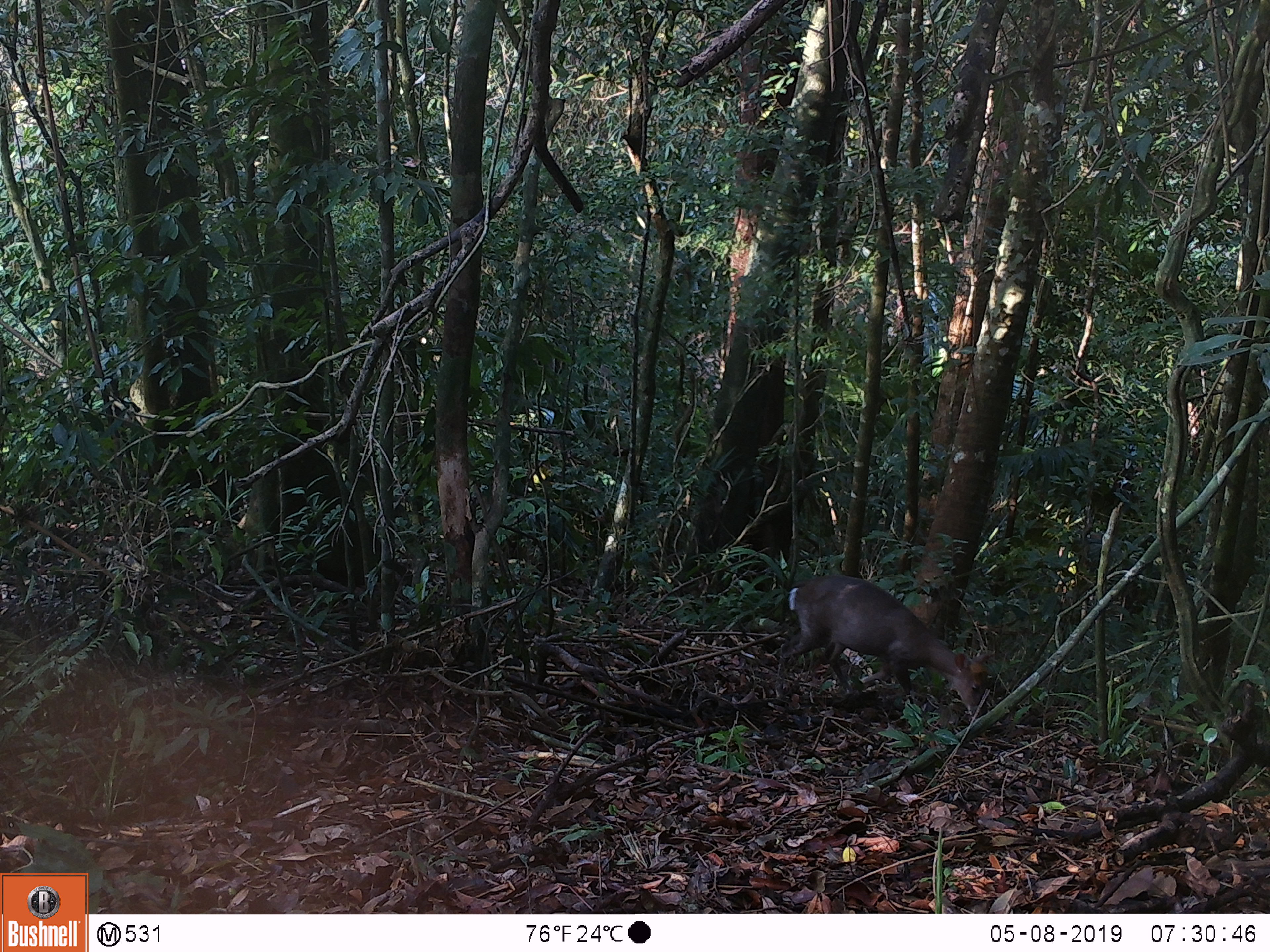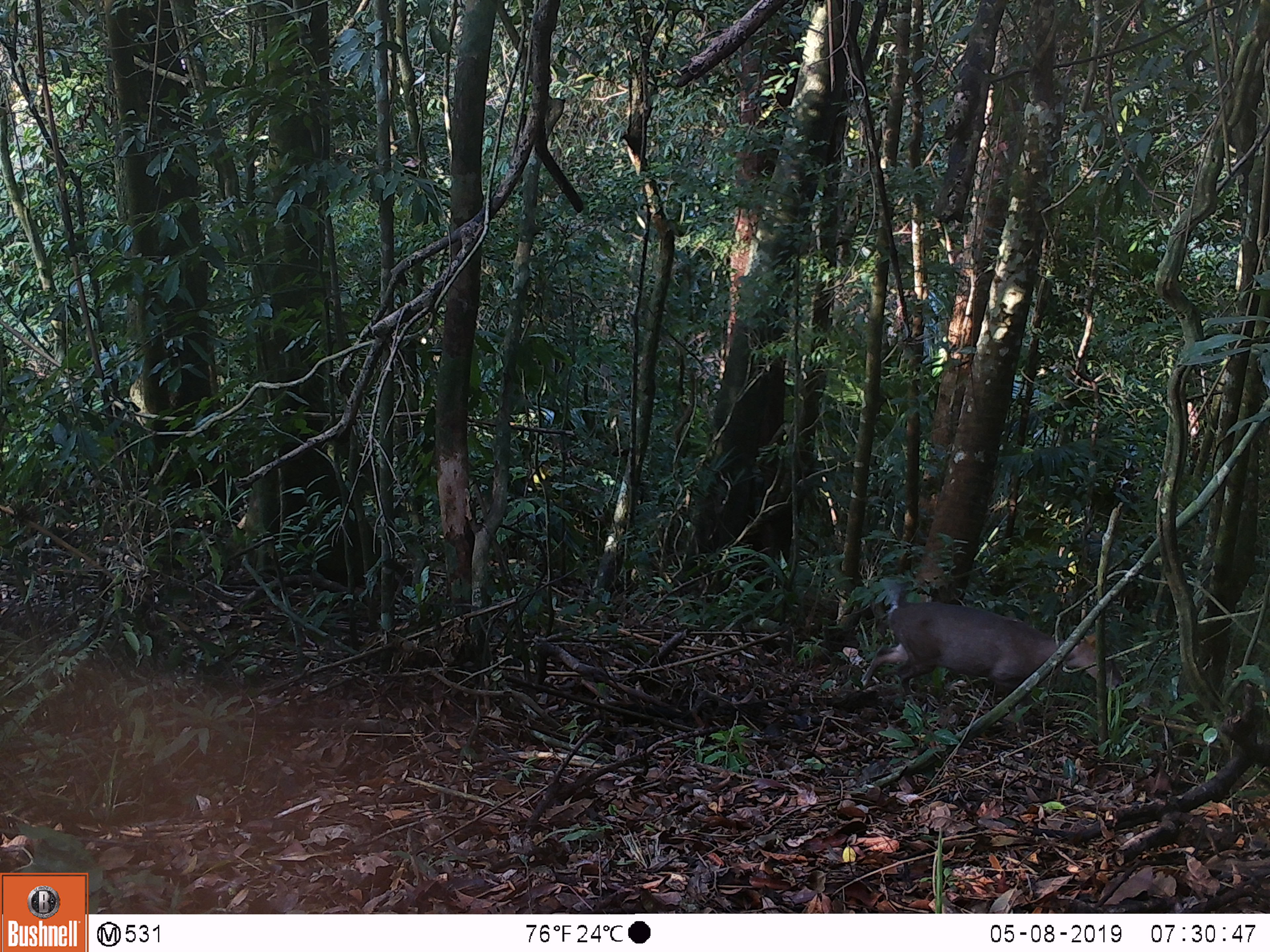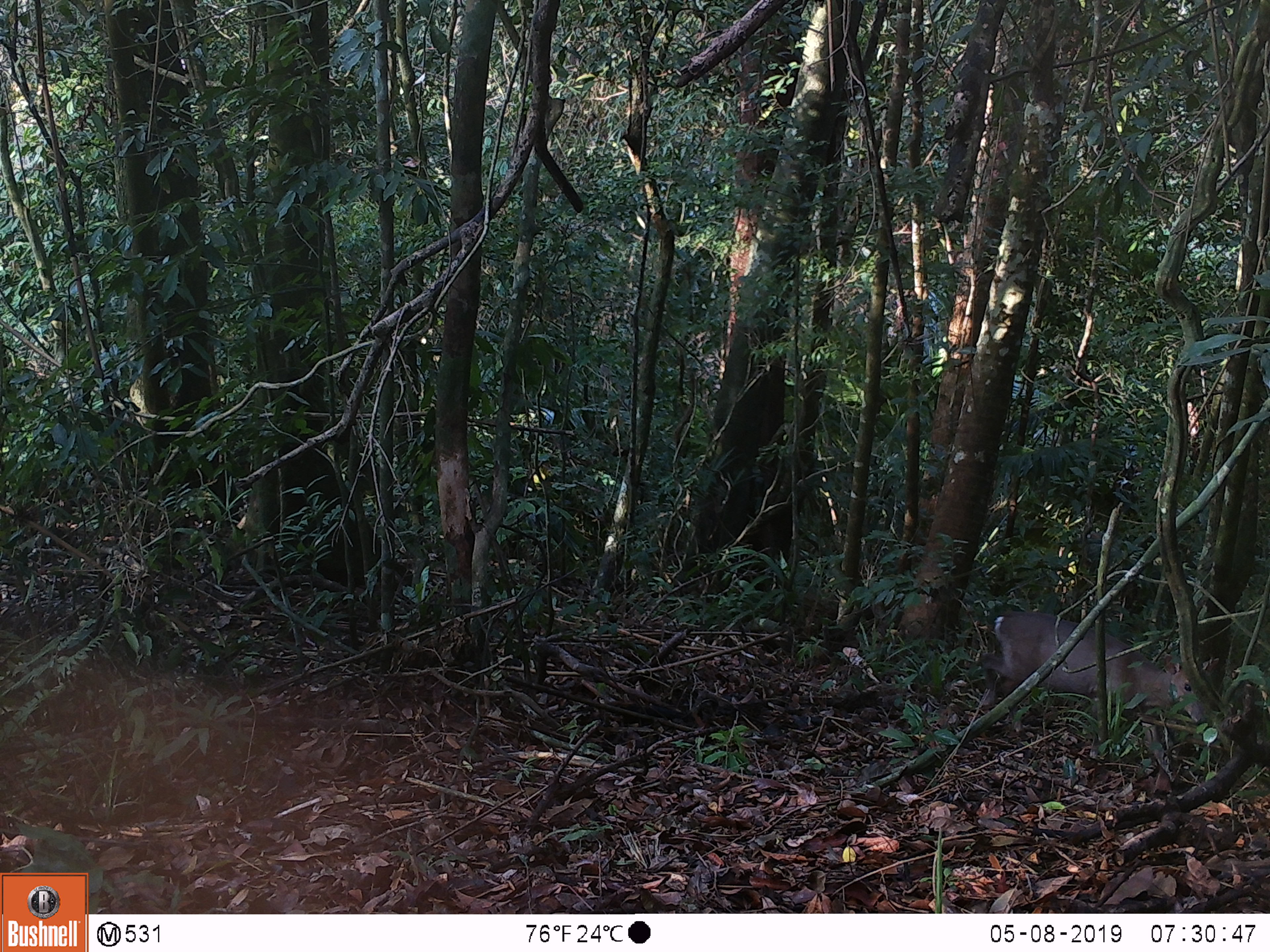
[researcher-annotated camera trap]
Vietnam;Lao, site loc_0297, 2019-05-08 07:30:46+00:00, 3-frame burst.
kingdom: Animalia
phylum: Chordata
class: Mammalia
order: Artiodactyla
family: Cervidae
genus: Muntiacus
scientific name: Muntiacus rooseveltorum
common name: roosevelt's muntjac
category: roosevelts muntjac group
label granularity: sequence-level